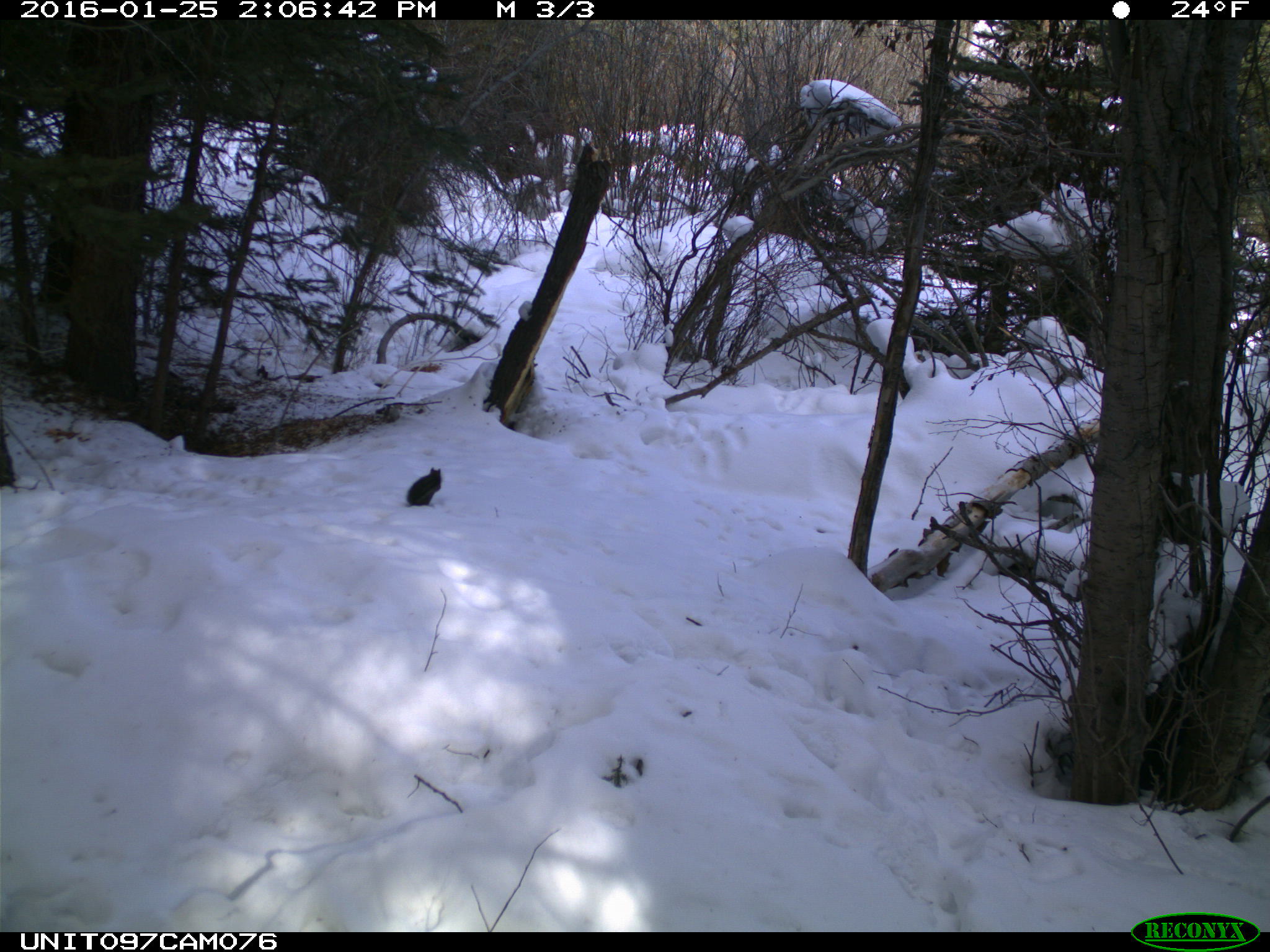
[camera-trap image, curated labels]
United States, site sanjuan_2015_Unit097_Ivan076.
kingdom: Animalia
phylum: Chordata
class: Mammalia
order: Rodentia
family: Sciuridae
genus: Tamiasciurus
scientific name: Tamiasciurus hudsonicus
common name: american red squirrel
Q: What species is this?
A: Tamiasciurus hudsonicus (american red squirrel).